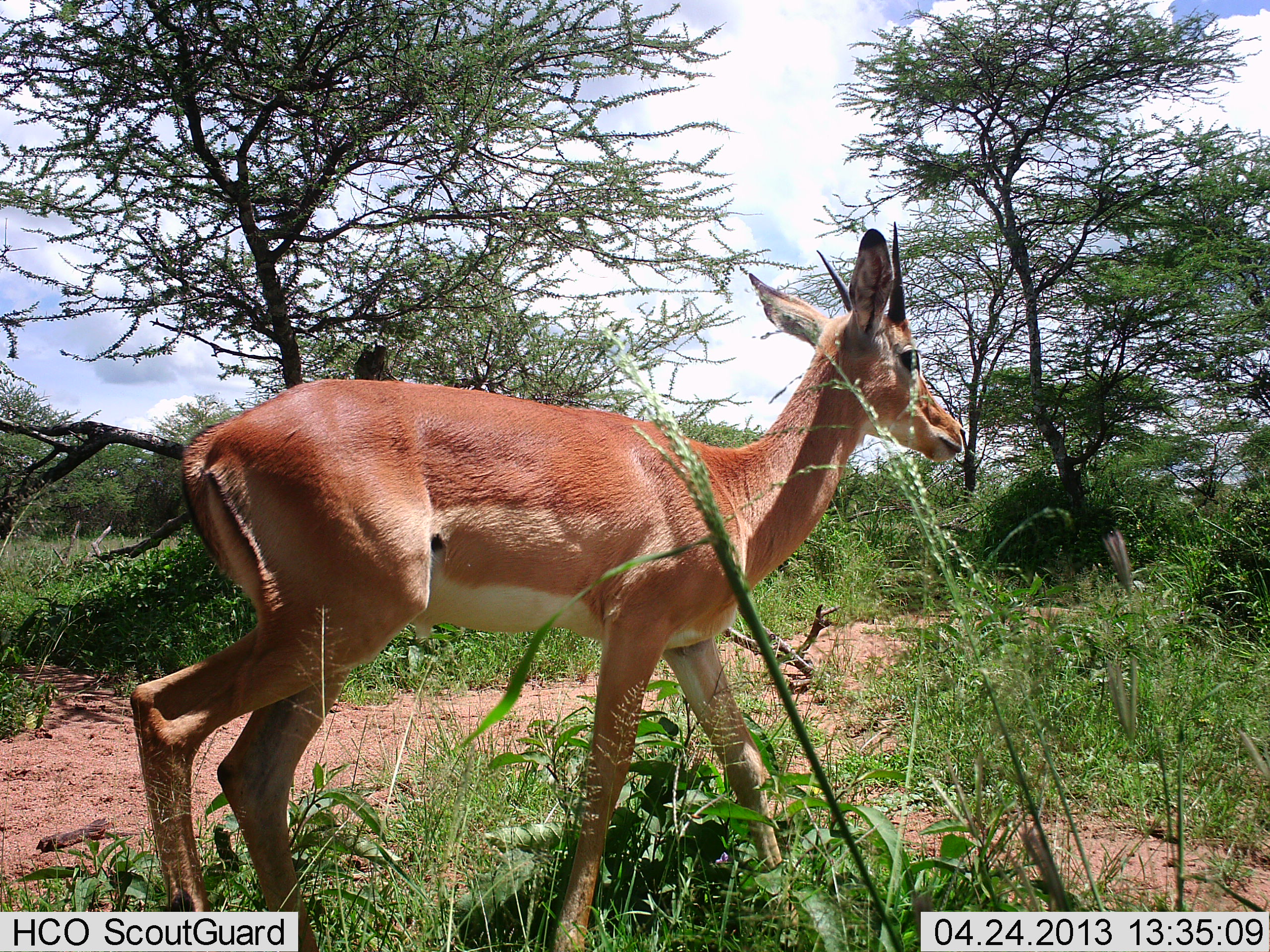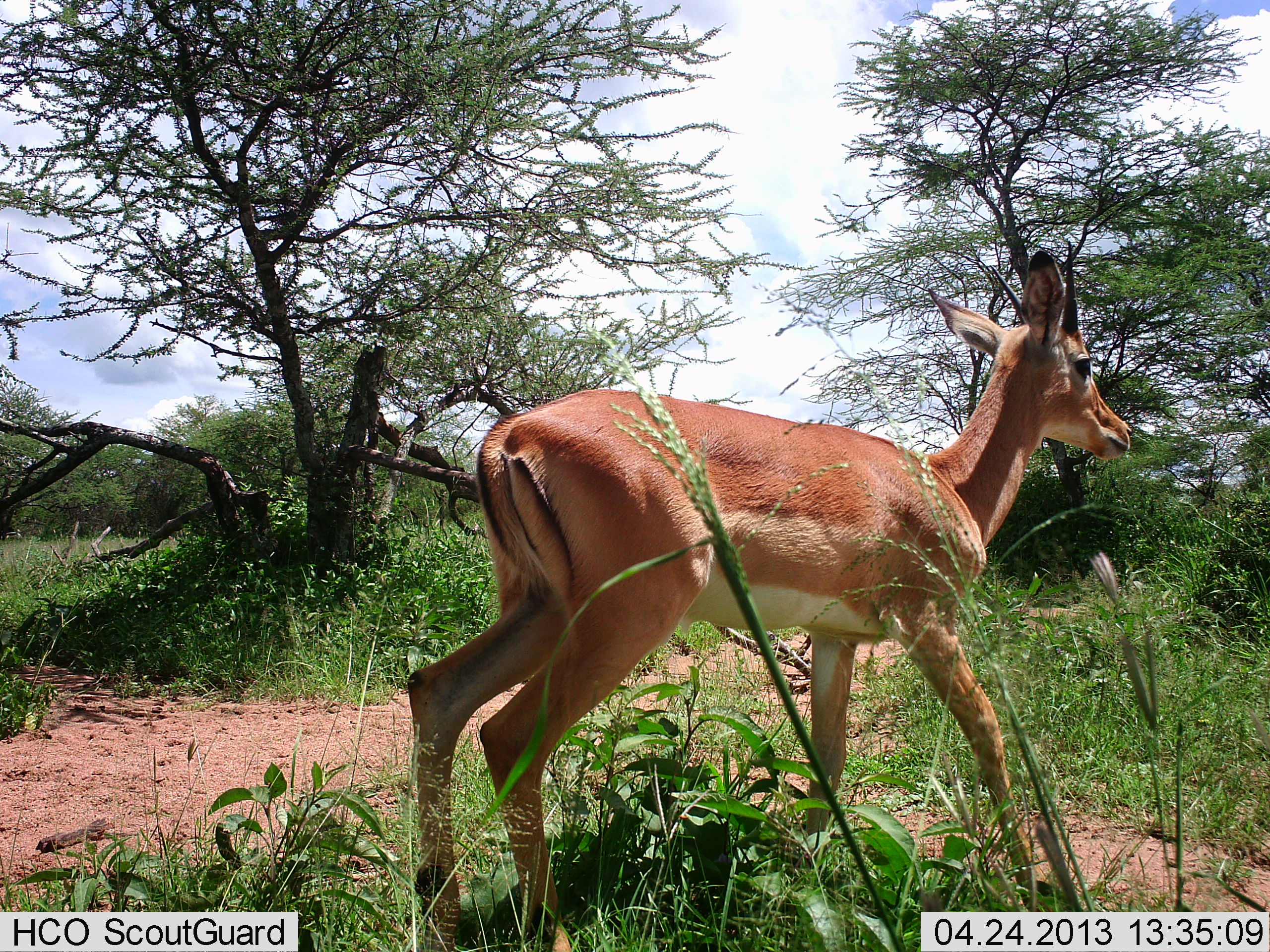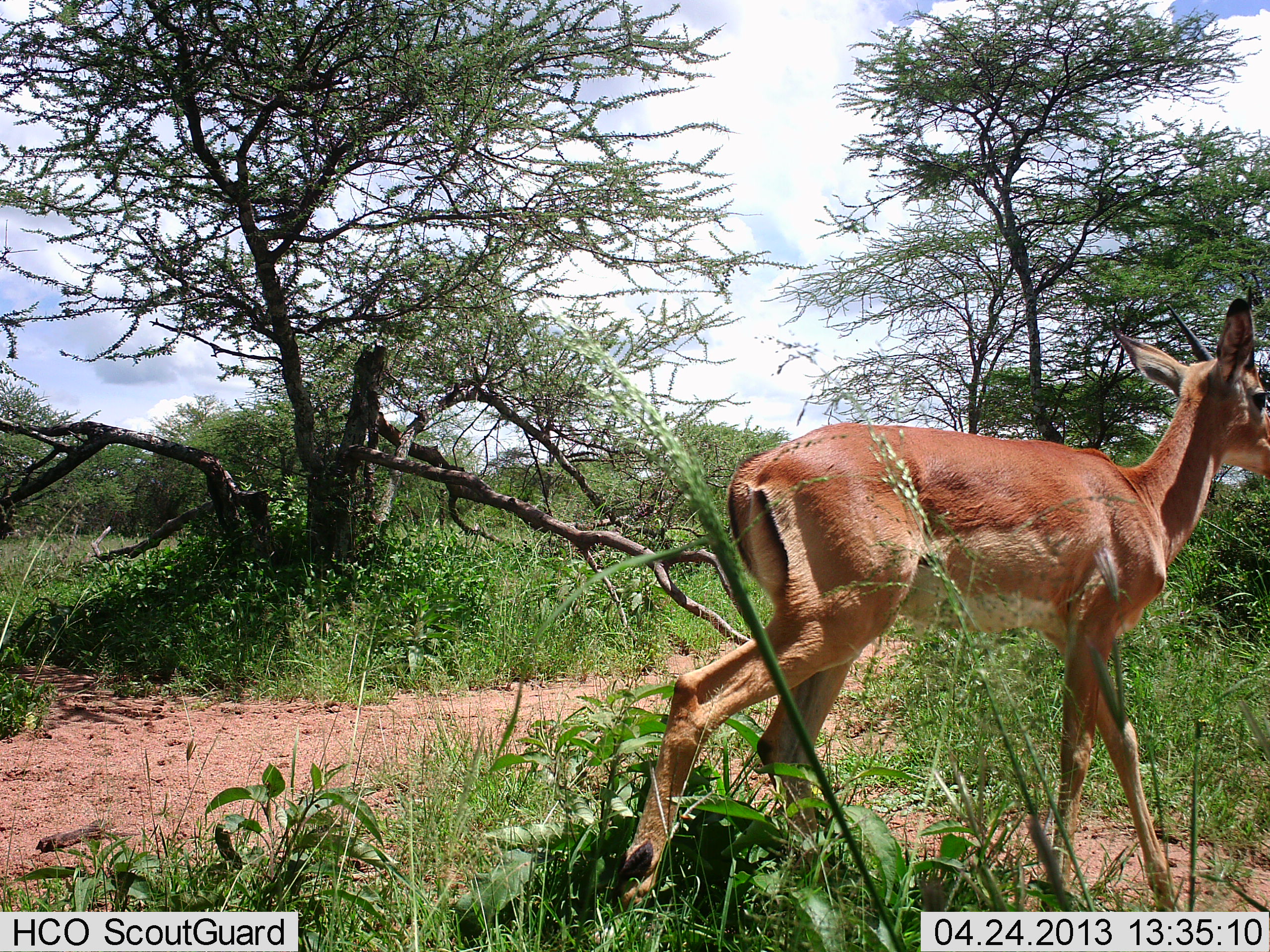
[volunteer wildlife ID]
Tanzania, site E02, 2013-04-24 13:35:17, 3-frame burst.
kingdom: Animalia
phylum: Chordata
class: Mammalia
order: Artiodactyla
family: Bovidae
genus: Nanger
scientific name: Nanger granti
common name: grant's gazelle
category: gazellegrants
Gazellegrants (grant's gazelle) (Nanger granti), count 1. Behavior (volunteer vote fractions): standing 18%, resting 6%, moving 76%, interacting 0%. Young present (vote fraction): 0%. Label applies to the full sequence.